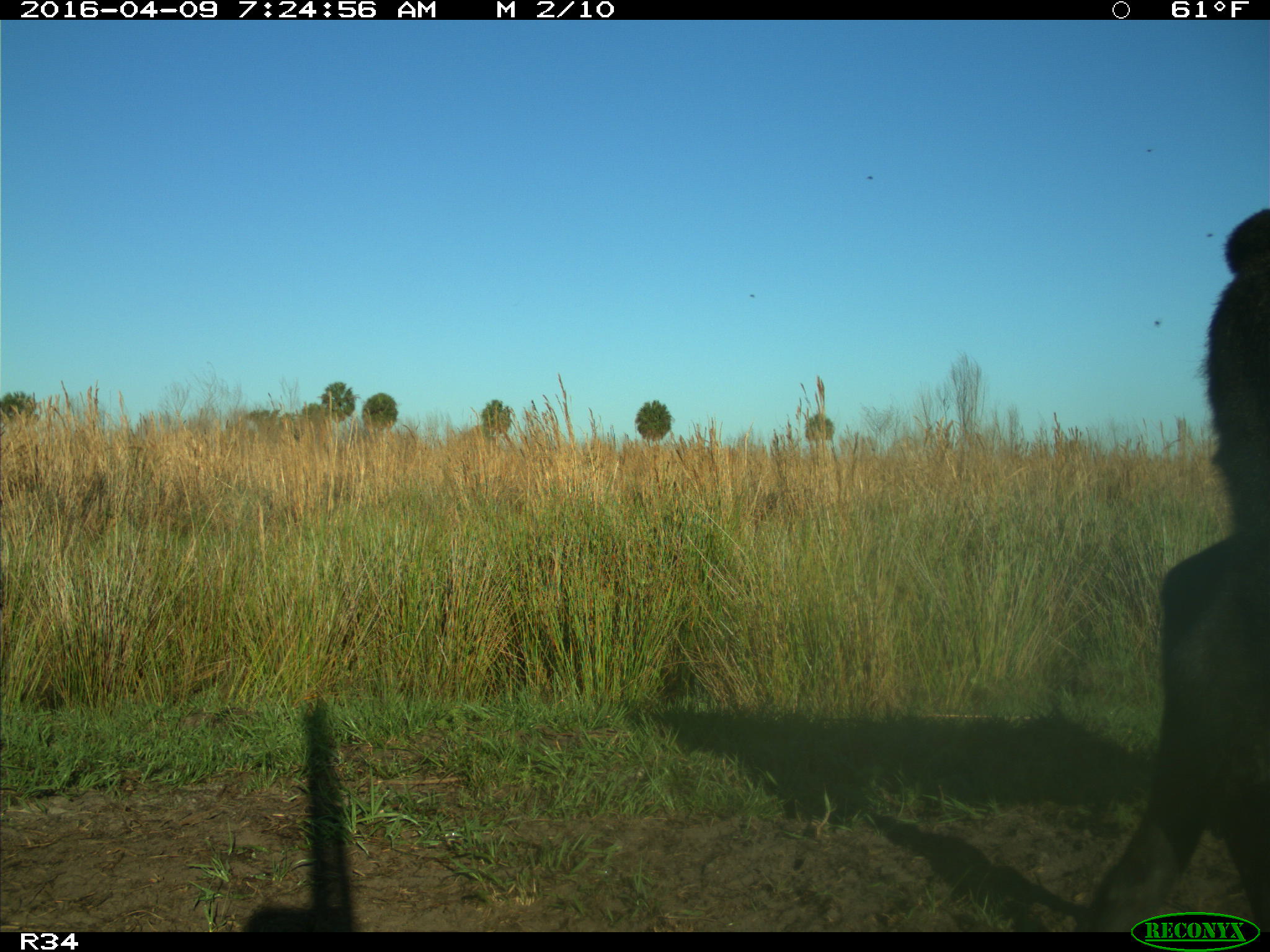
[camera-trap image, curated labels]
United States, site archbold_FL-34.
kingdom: Animalia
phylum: Chordata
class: Mammalia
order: Artiodactyla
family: Bovidae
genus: Bos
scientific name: Bos taurus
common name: domestic cow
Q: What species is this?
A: Bos taurus (domestic cow).